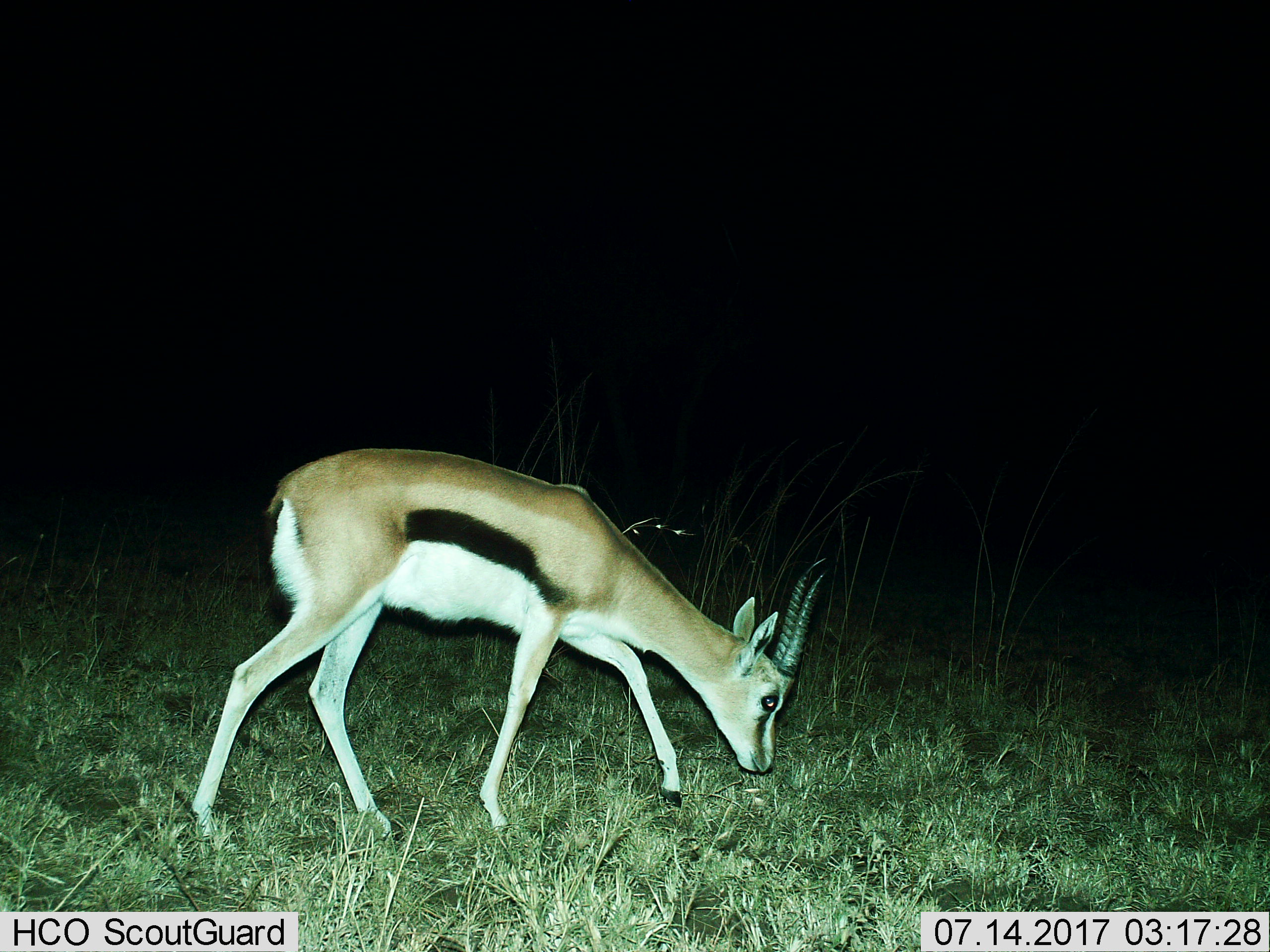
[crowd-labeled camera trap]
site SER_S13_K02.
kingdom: Animalia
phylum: Chordata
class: Mammalia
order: Artiodactyla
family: Bovidae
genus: Eudorcas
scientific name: Eudorcas thomsonii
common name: thomson's gazelle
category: gazellethomsons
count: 1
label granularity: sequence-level